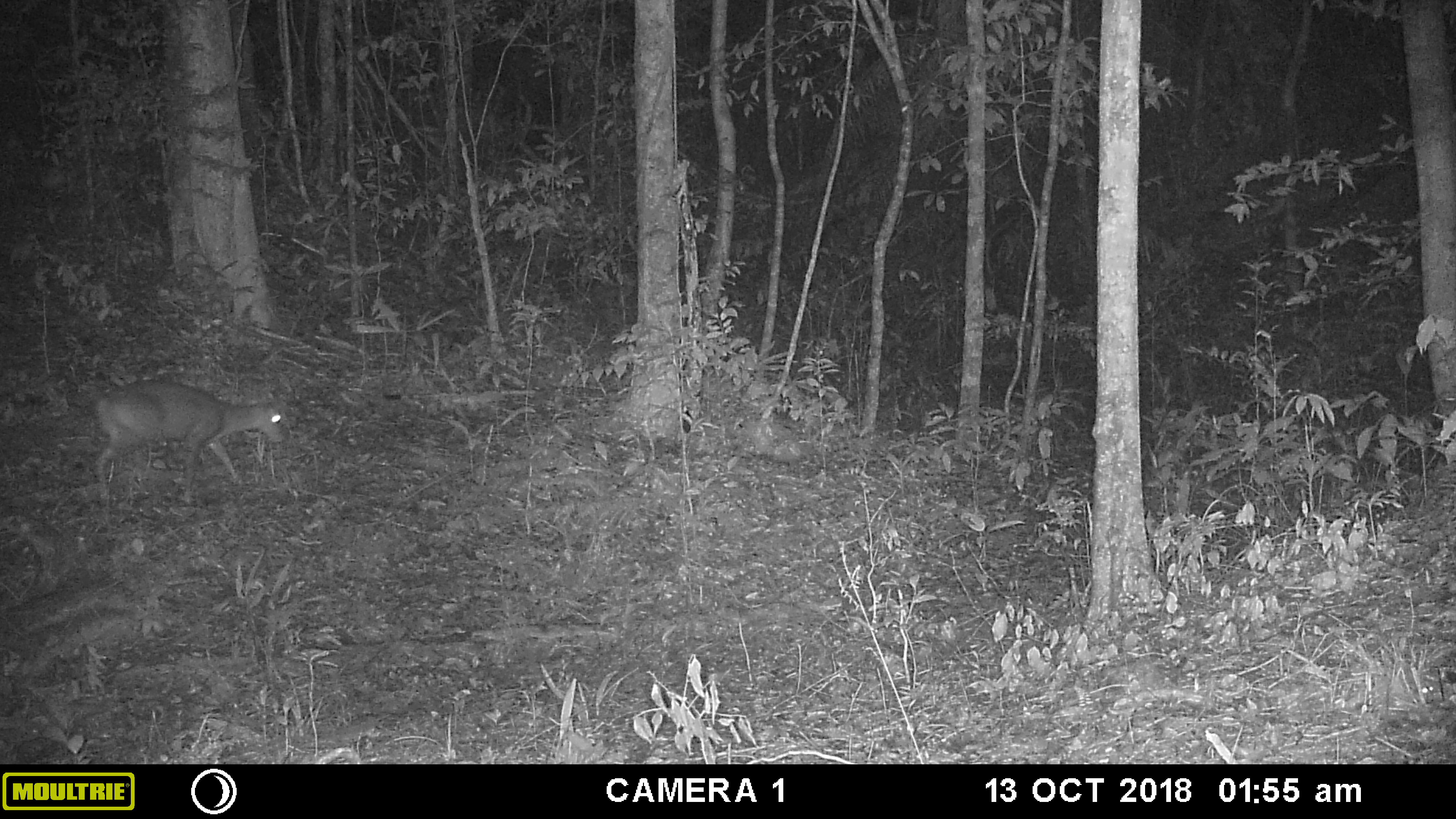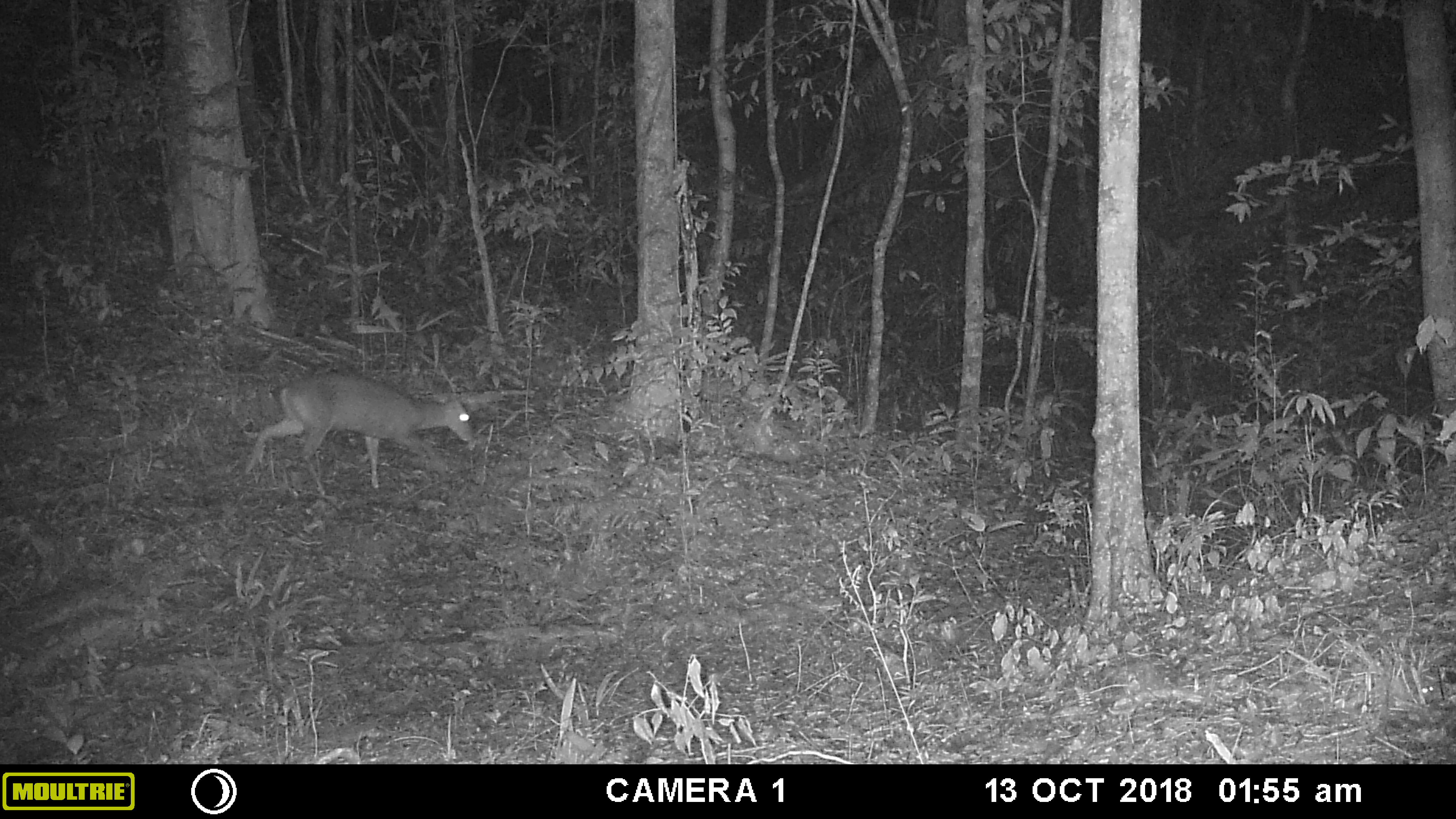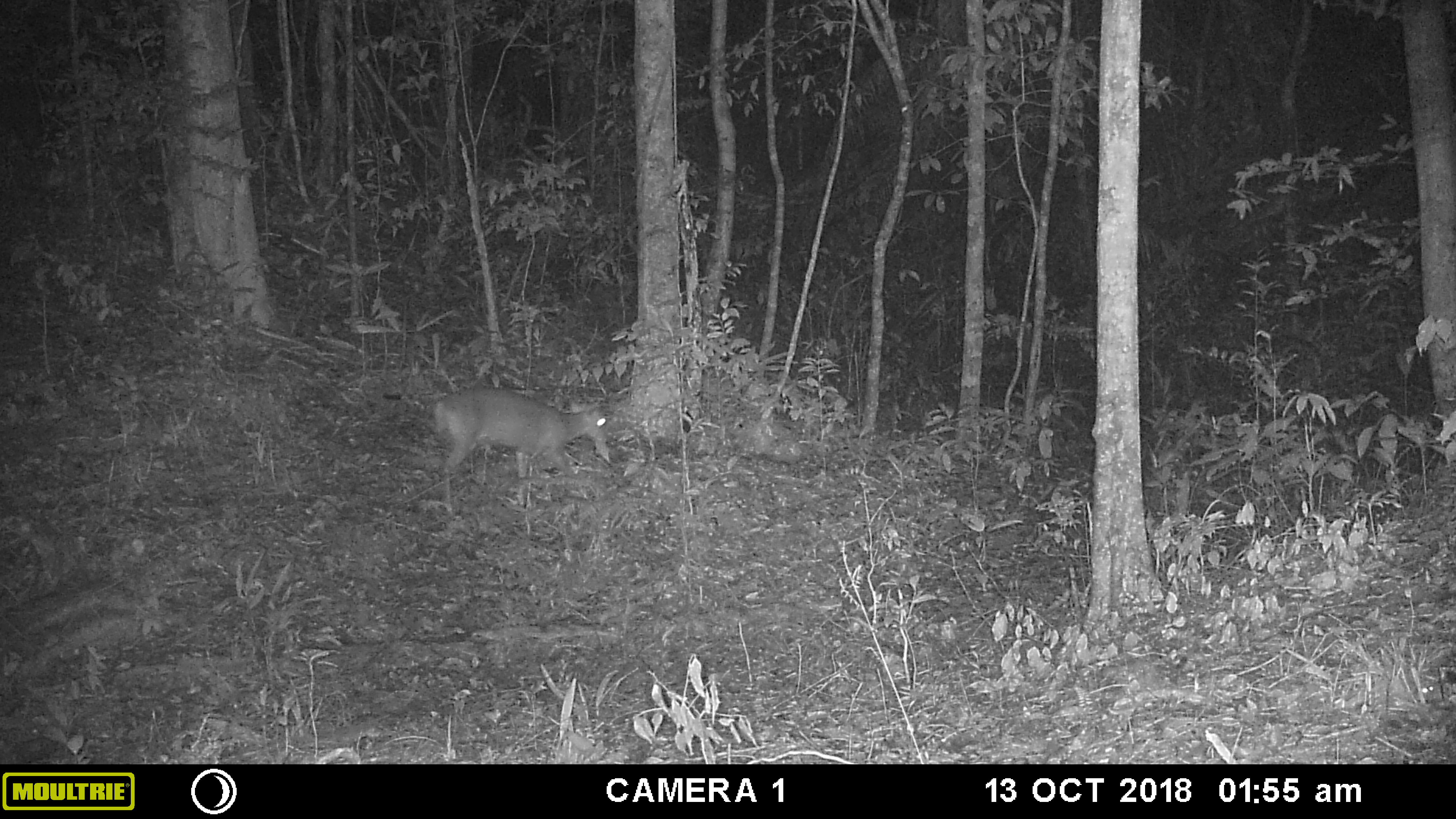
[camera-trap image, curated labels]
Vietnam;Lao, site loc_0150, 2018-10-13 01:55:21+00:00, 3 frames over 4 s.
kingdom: Animalia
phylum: Chordata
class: Mammalia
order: Artiodactyla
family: Cervidae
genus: Muntiacus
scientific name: Muntiacus rooseveltorum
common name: roosevelt's muntjac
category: roosevelts muntjac group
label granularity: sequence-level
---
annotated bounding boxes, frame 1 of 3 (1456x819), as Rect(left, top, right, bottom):
roosevelts muntjac group: Rect(94, 379, 285, 507)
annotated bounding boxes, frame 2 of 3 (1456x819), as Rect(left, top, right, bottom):
roosevelts muntjac group: Rect(244, 372, 474, 496)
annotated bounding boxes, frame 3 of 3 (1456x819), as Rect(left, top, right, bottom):
roosevelts muntjac group: Rect(434, 387, 608, 512)